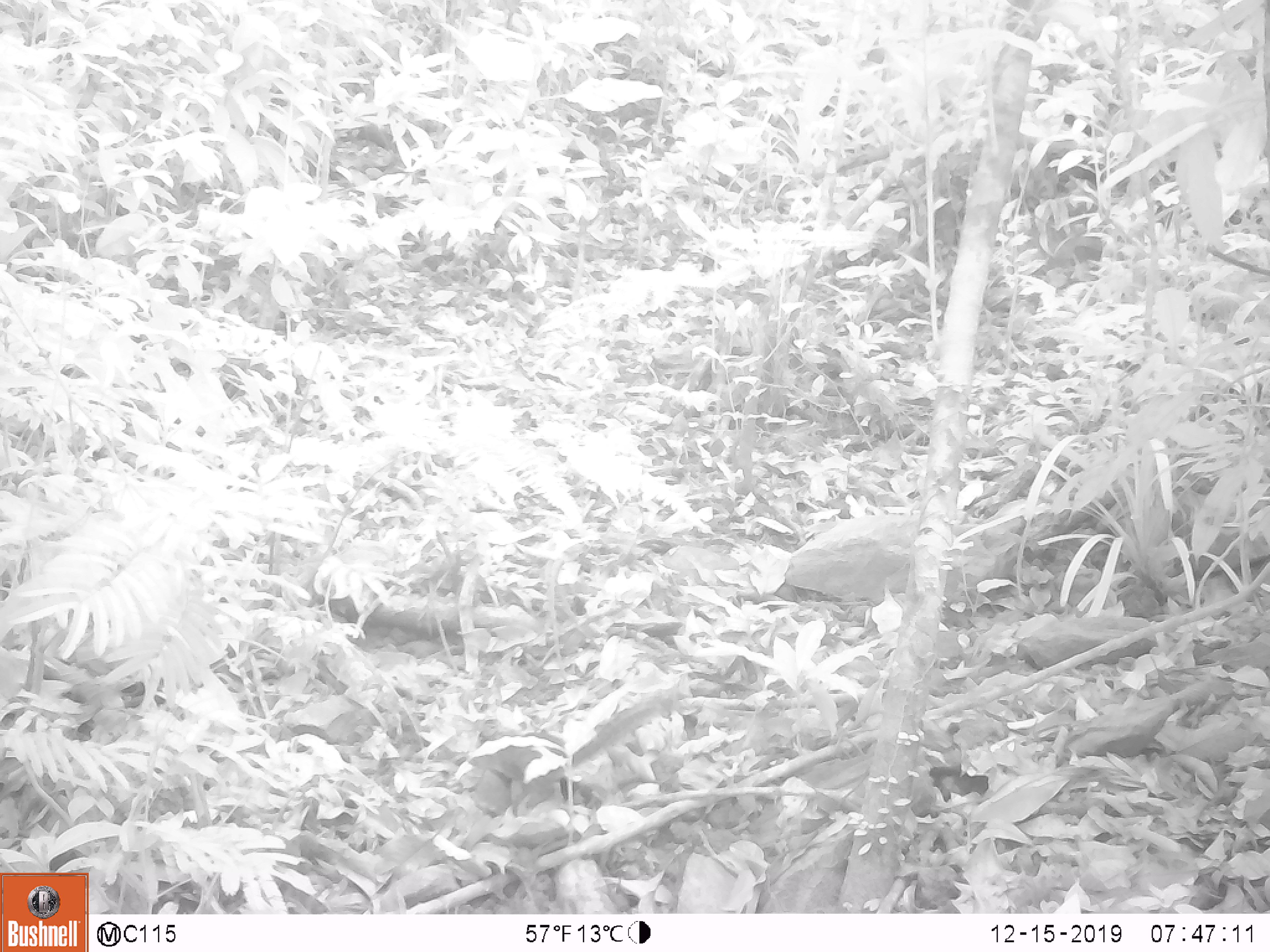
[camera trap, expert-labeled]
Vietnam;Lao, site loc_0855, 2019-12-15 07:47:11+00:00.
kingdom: Animalia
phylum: Chordata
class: Mammalia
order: Rodentia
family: Sciuridae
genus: Dremomys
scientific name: Dremomys rufigenis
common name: red-cheeked squirrel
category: red cheeked squirrel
Red cheeked squirrel (red-cheeked squirrel) (Dremomys rufigenis). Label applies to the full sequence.